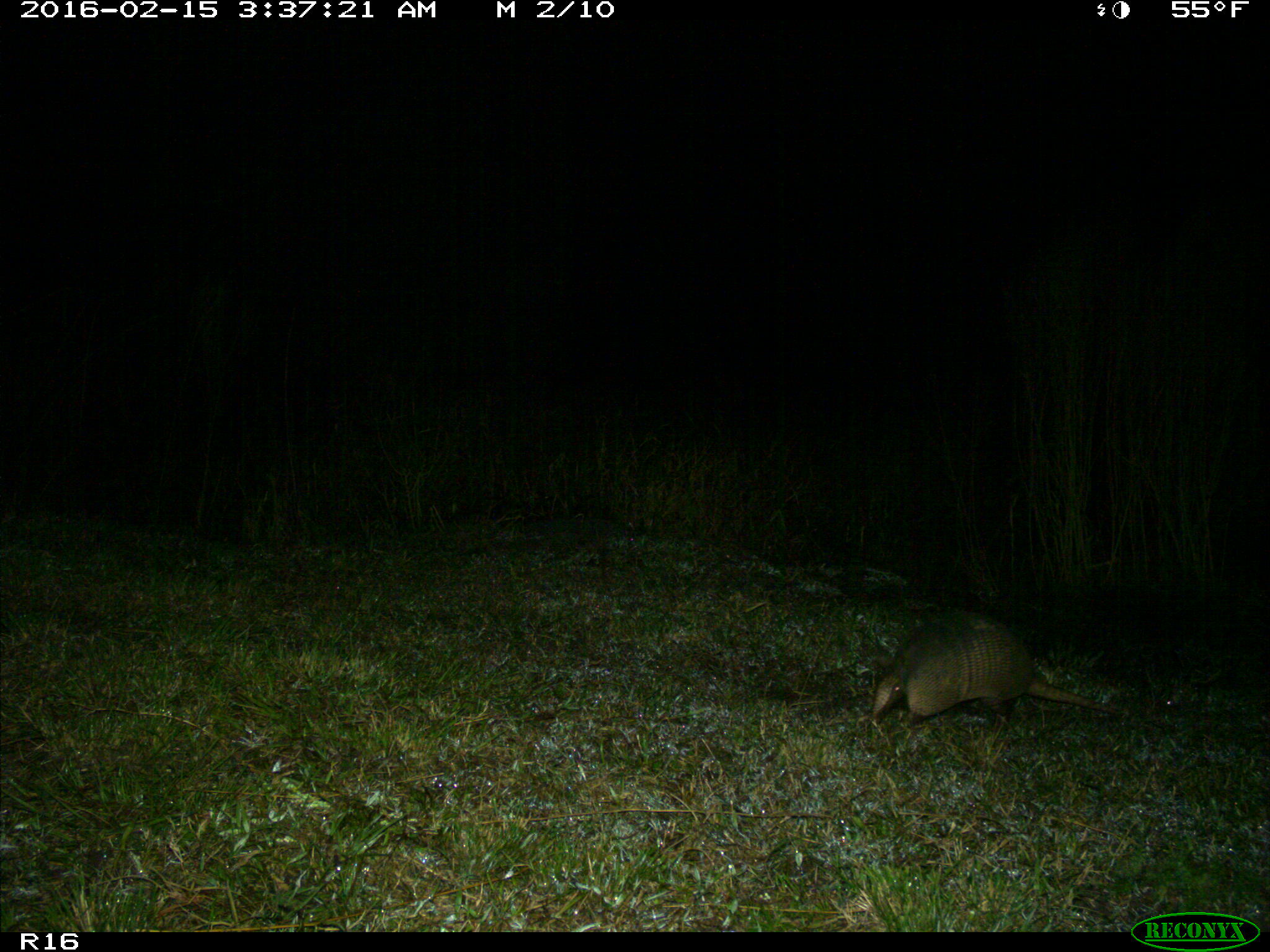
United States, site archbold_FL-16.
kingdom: Animalia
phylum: Chordata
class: Mammalia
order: Cingulata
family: Dasypodidae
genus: Dasypus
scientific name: Dasypus novemcinctus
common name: nine-banded armadillo